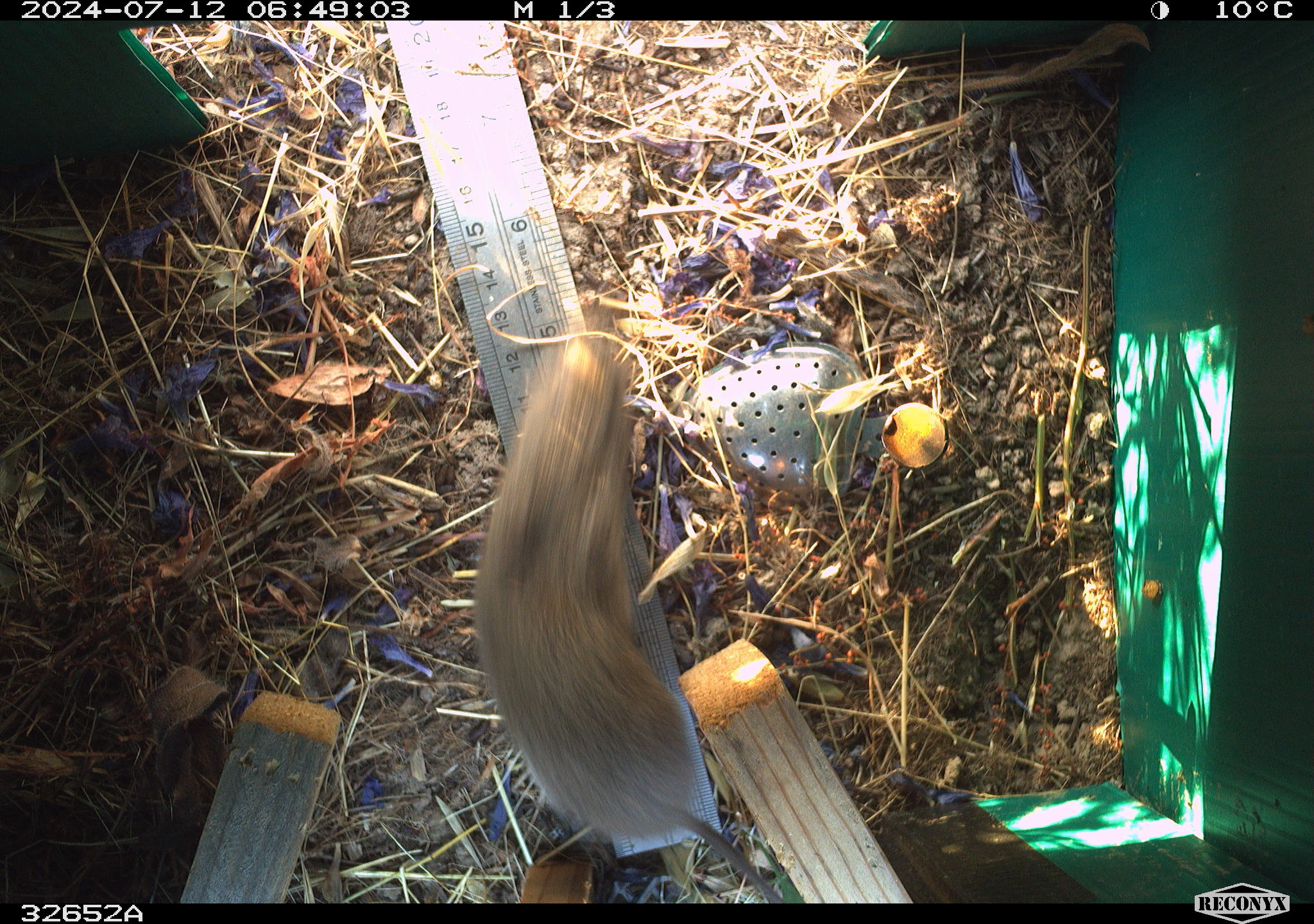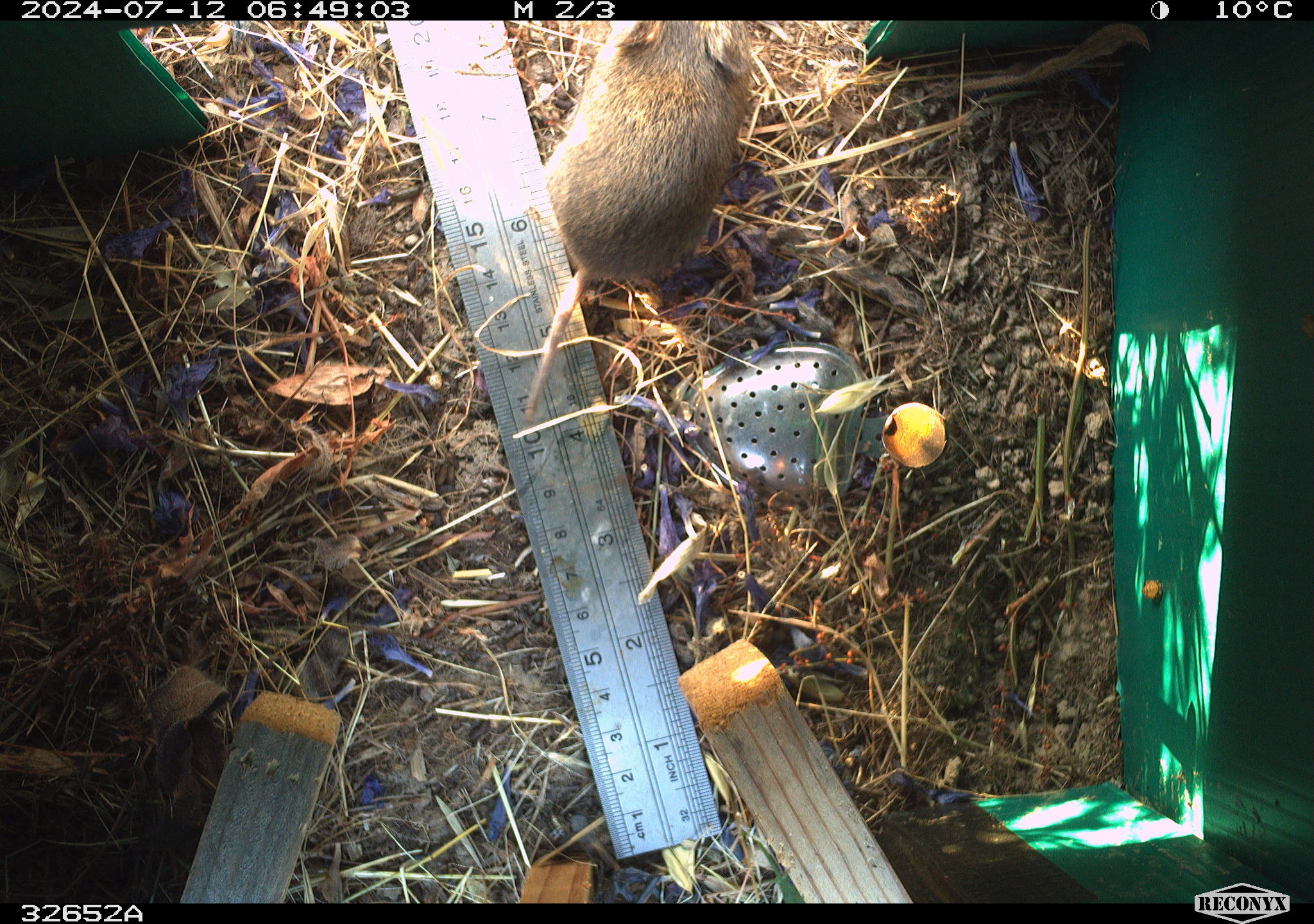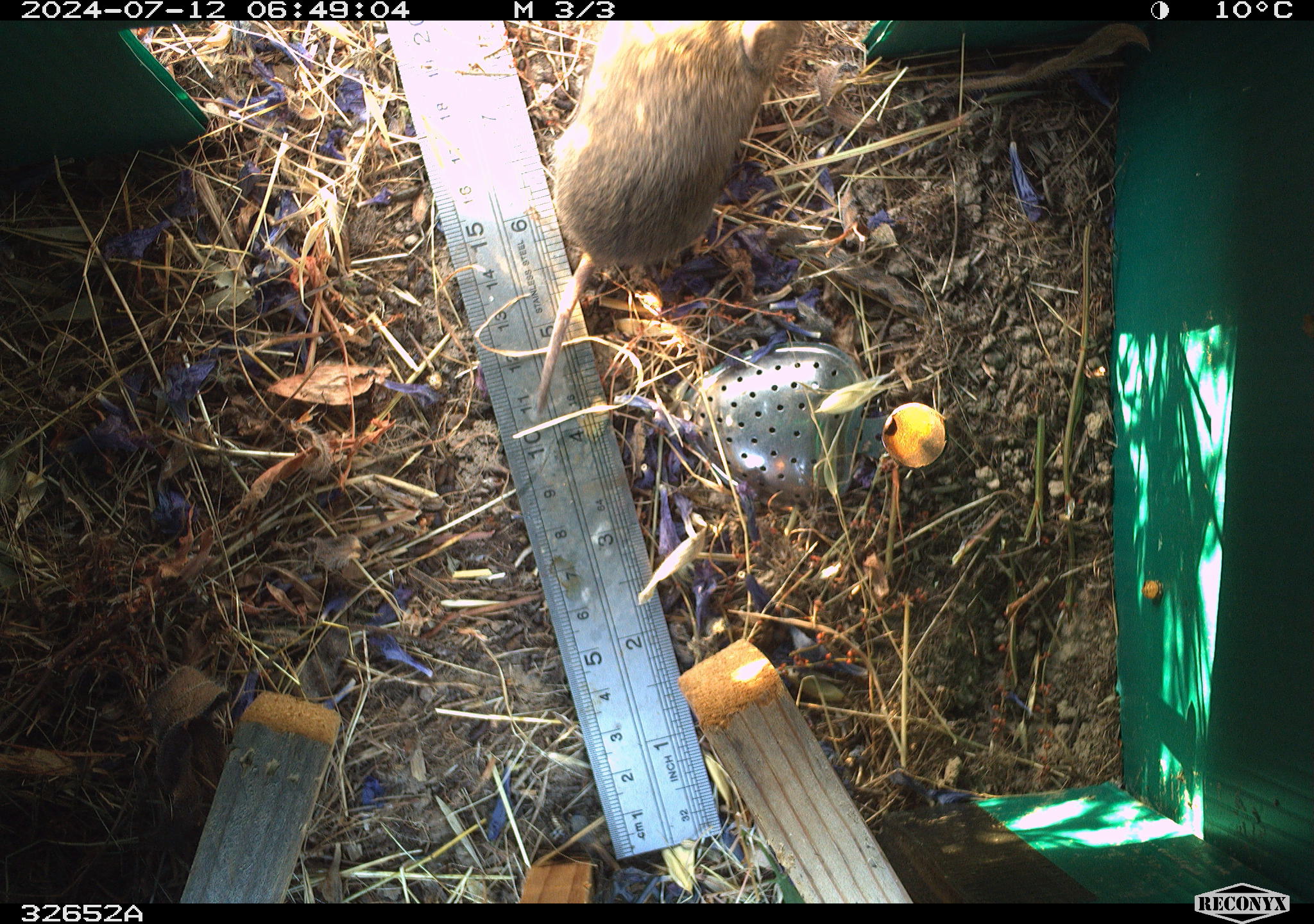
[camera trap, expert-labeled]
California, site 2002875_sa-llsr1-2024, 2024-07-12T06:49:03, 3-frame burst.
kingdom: Animalia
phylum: Chordata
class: Mammalia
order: Rodentia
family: Cricetidae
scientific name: Arvicolinae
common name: voles, lemmings, and muskrats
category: arvicolinae subfamily